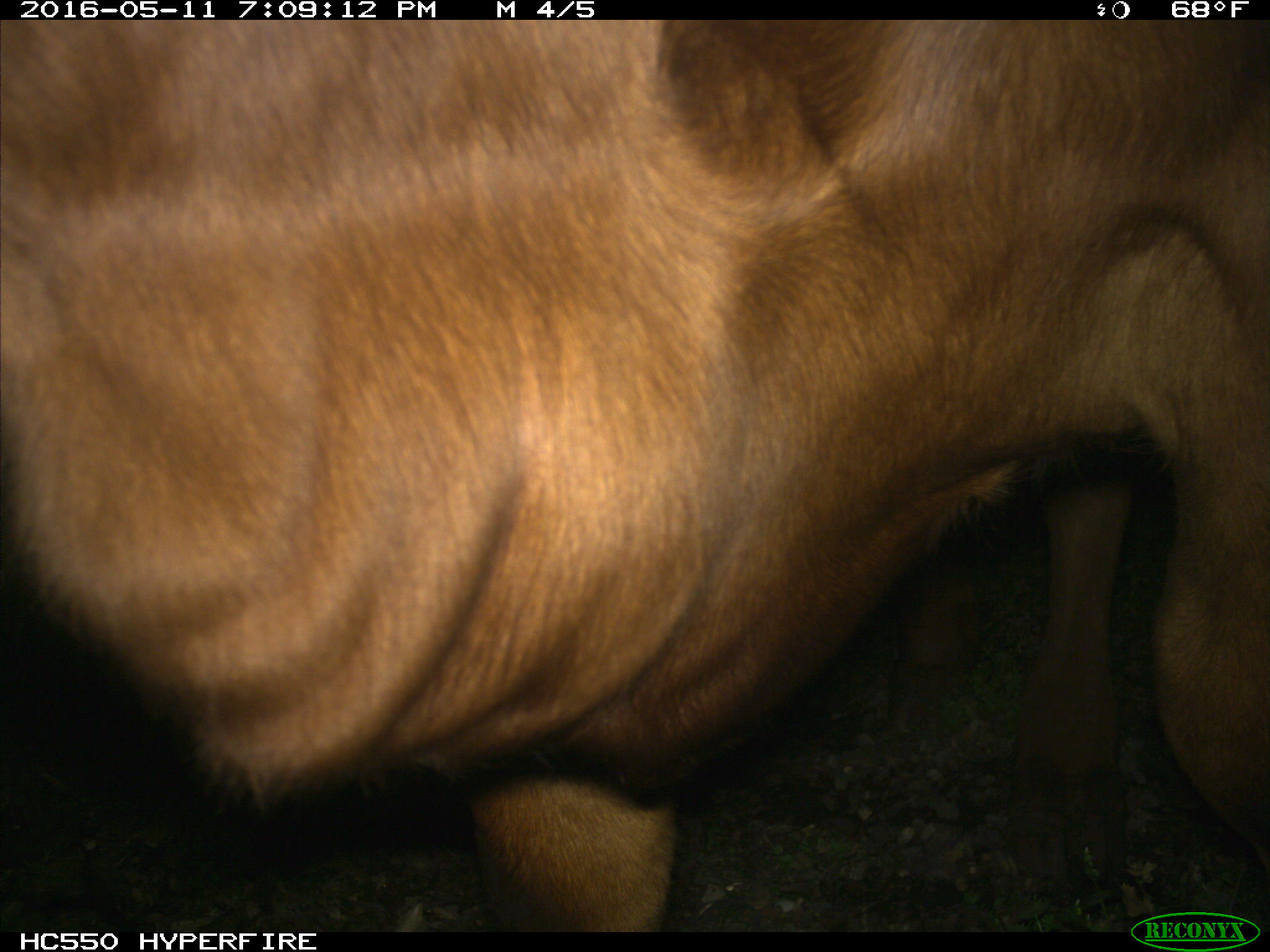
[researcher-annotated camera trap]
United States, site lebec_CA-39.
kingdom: Animalia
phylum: Chordata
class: Mammalia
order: Artiodactyla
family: Bovidae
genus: Bos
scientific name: Bos taurus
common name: domestic cow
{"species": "Bos taurus (domestic cow)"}